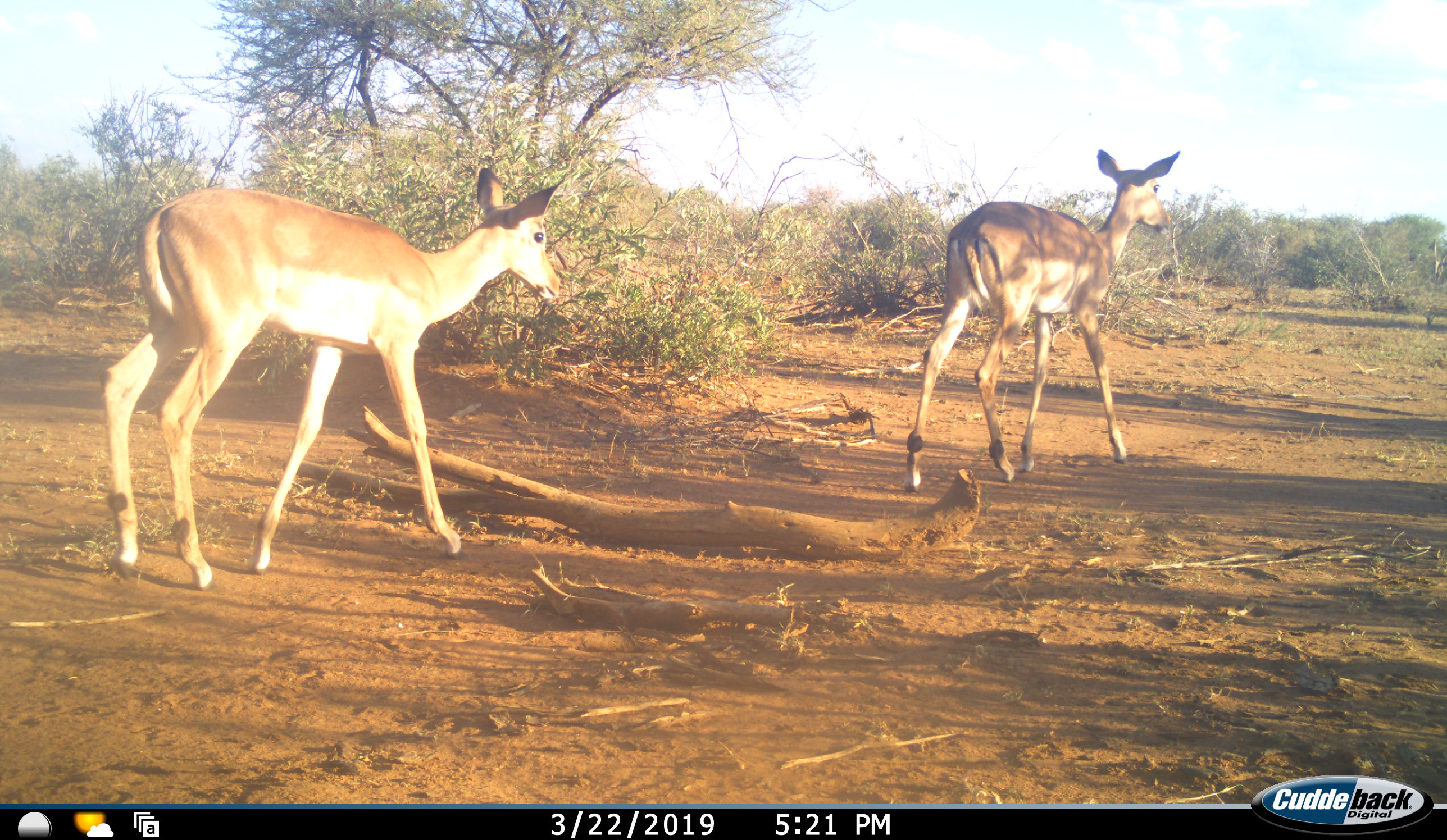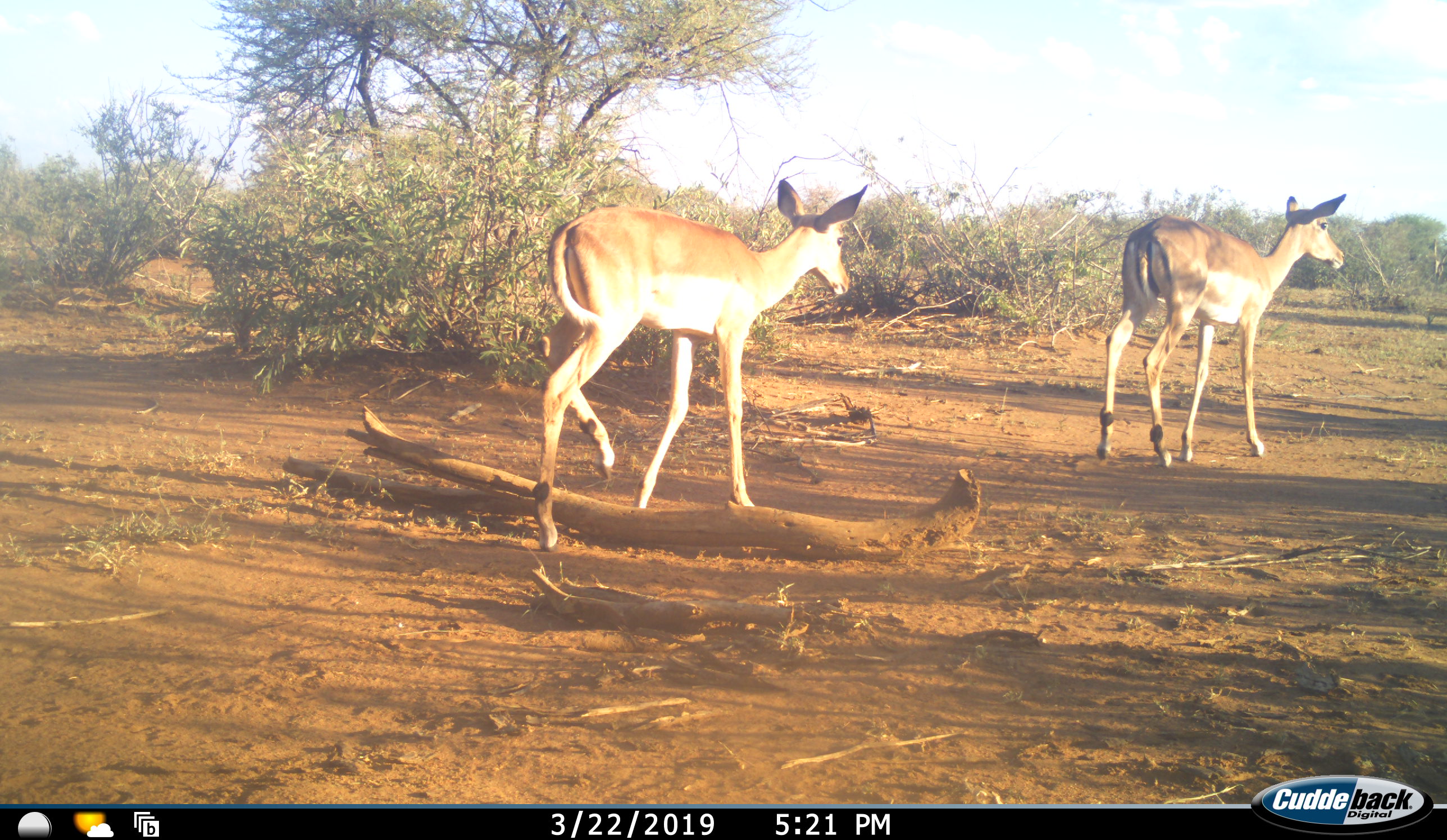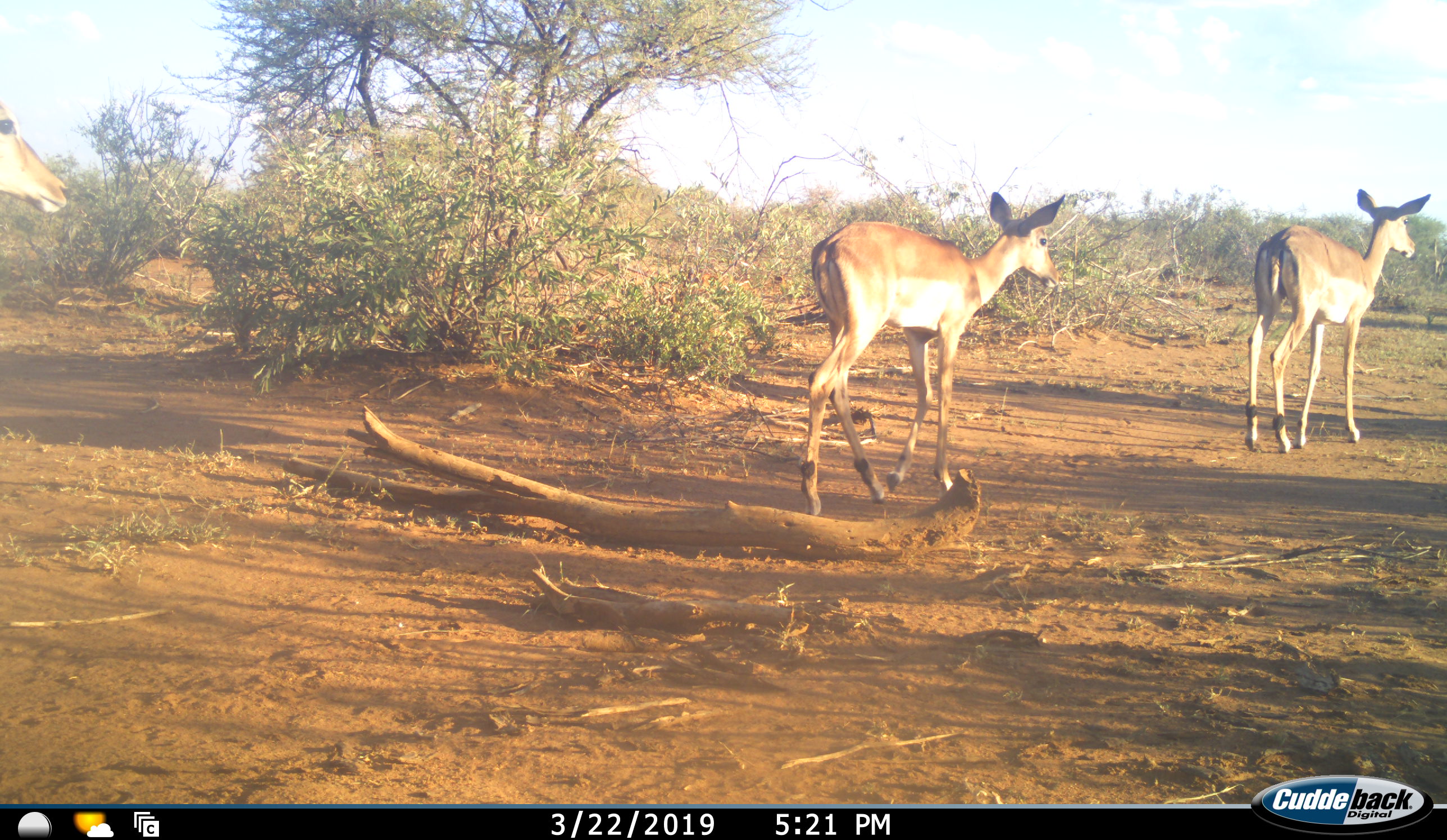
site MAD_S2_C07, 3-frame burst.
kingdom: Animalia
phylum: Chordata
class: Mammalia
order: Artiodactyla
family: Bovidae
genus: Aepyceros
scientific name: Aepyceros melampus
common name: impala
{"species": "impala (Aepyceros melampus)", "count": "3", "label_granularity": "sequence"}